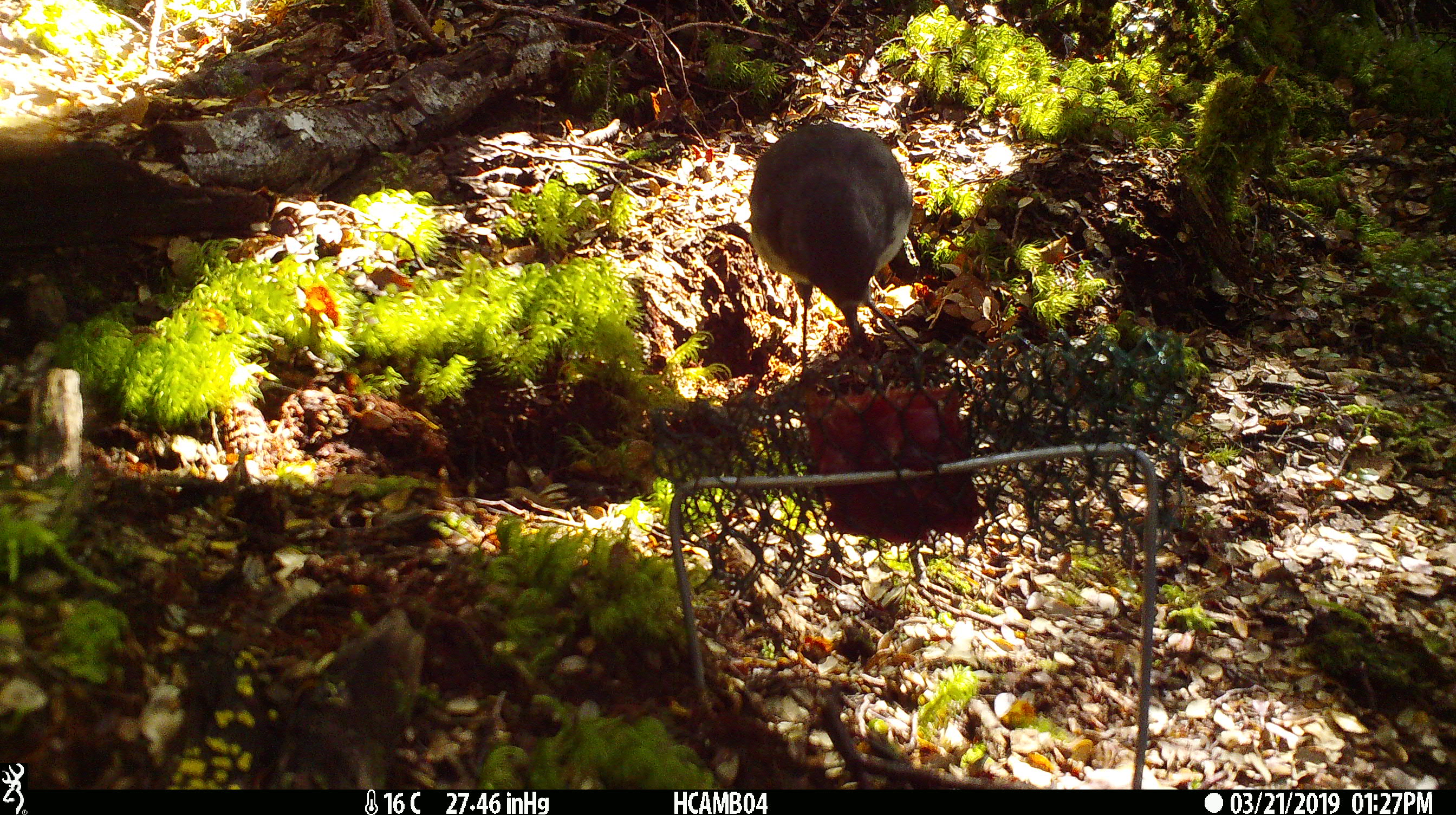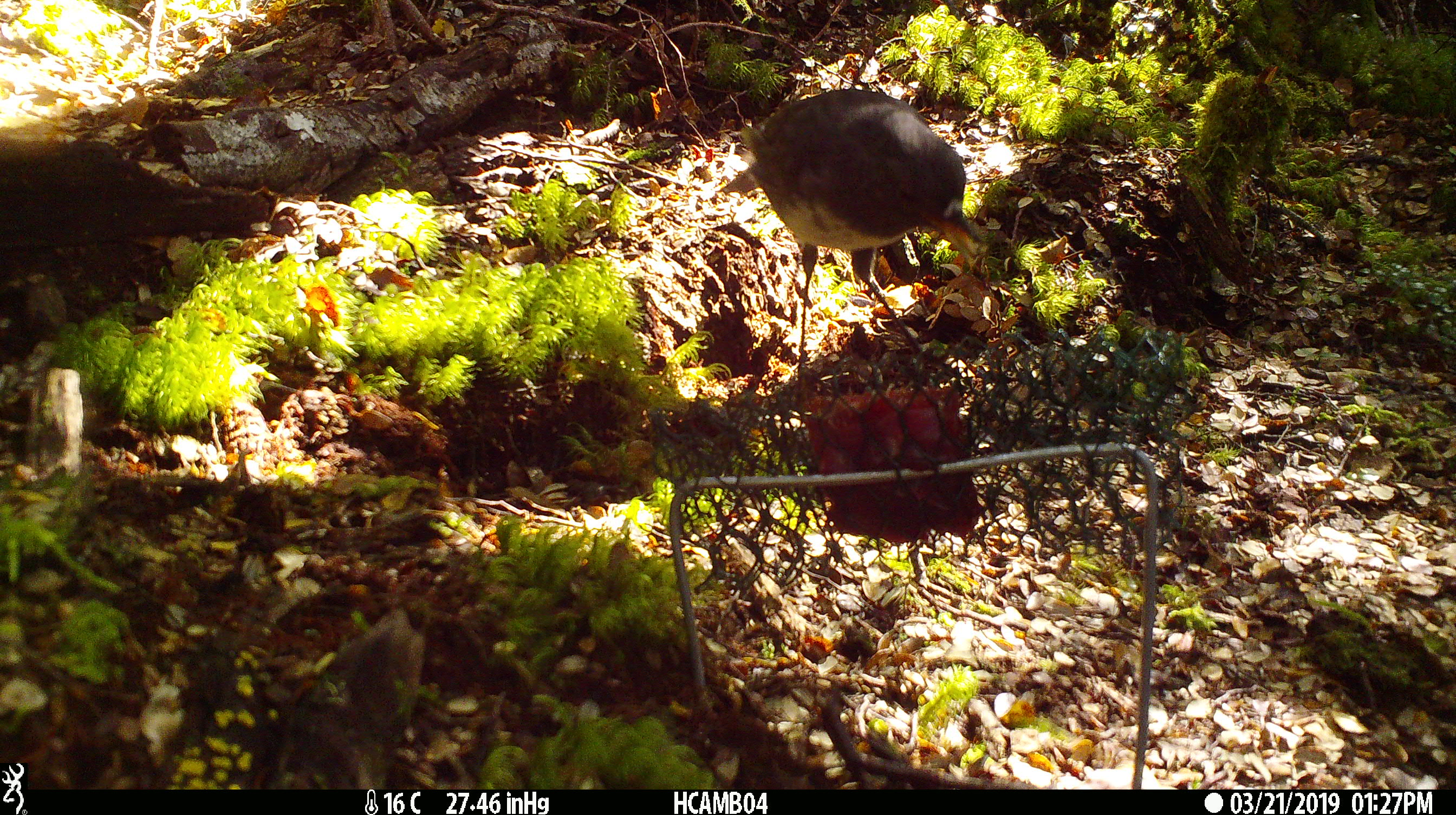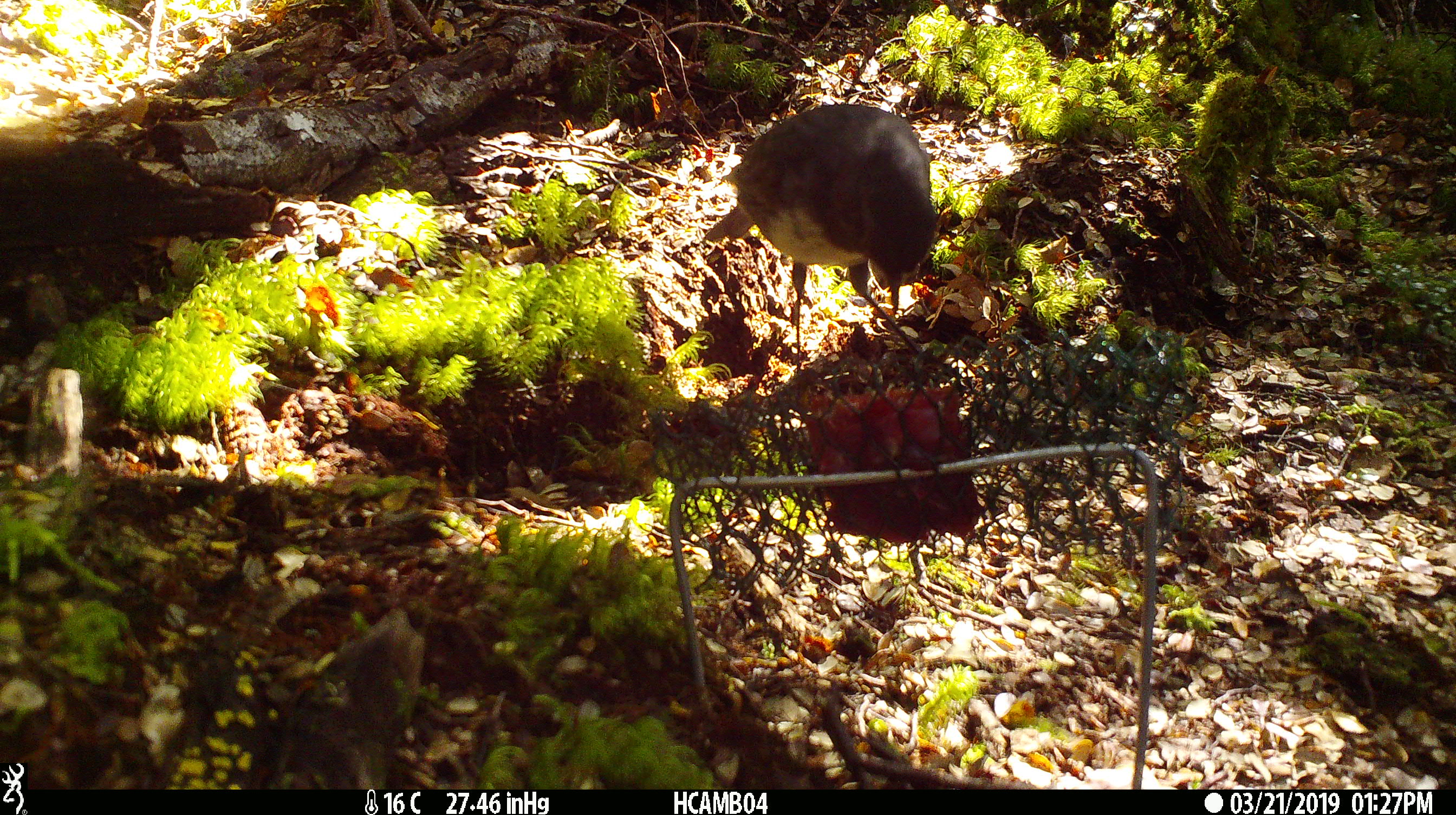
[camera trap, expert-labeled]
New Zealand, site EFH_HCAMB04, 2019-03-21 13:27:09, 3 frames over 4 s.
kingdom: Animalia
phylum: Chordata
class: Aves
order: Passeriformes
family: Petroicidae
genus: Petroica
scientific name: Petroica australis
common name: new zealand robin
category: robin